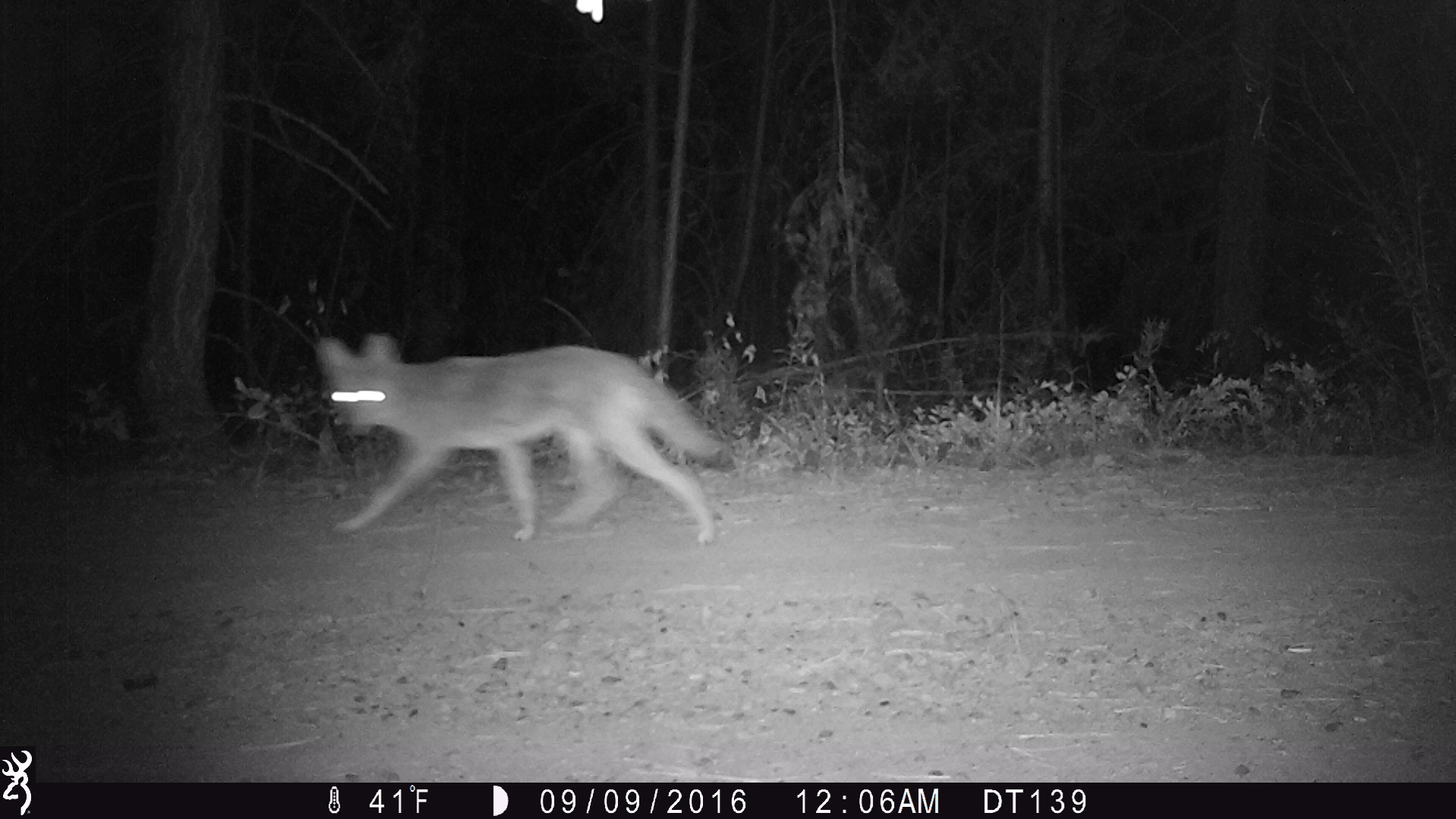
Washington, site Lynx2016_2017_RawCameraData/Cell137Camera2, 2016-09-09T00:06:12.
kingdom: Animalia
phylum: Chordata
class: Mammalia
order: Carnivora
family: Canidae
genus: Canis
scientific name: Canis latrans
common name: coyote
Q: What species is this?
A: Canis latrans (coyote).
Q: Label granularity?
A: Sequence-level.